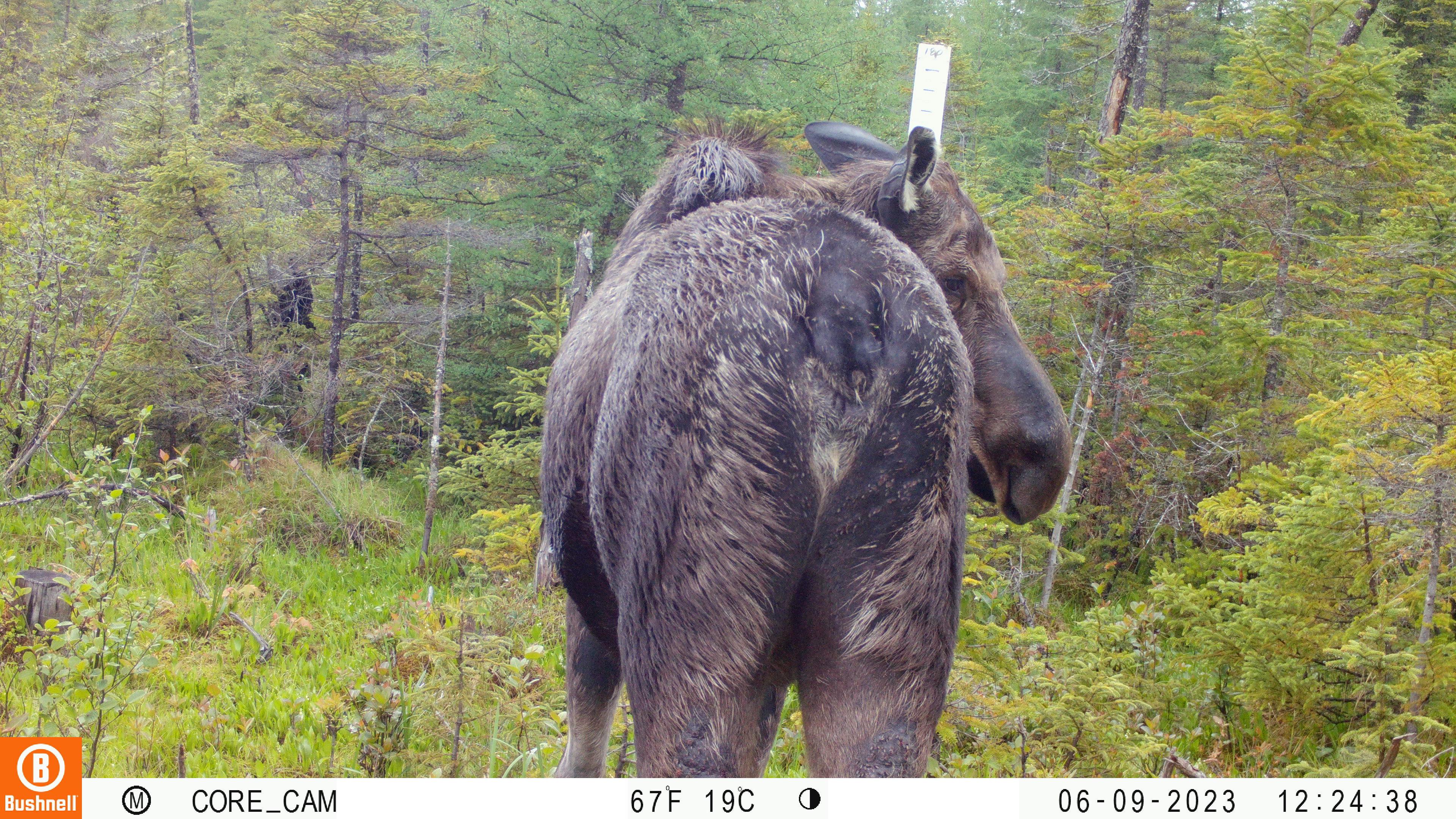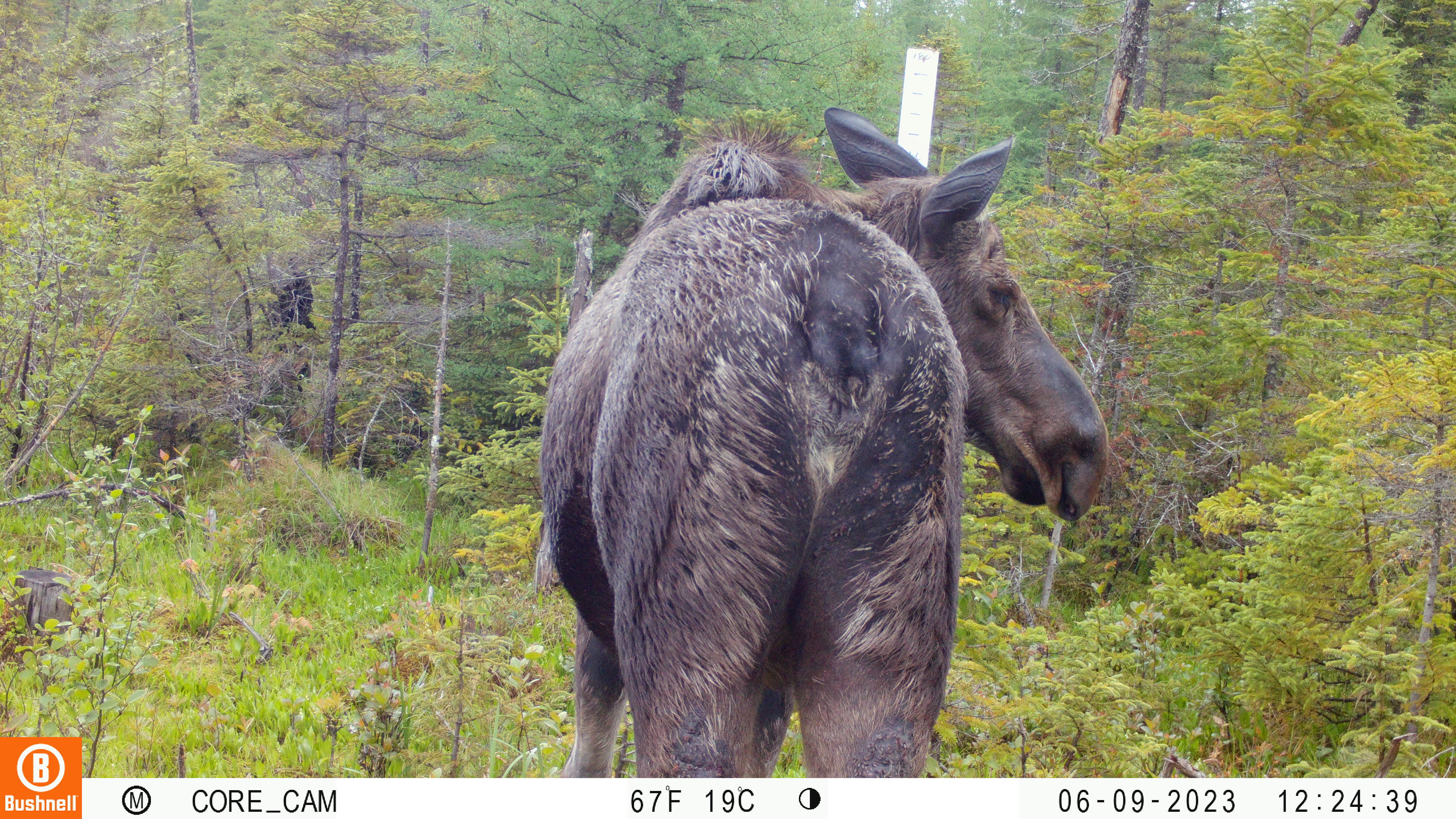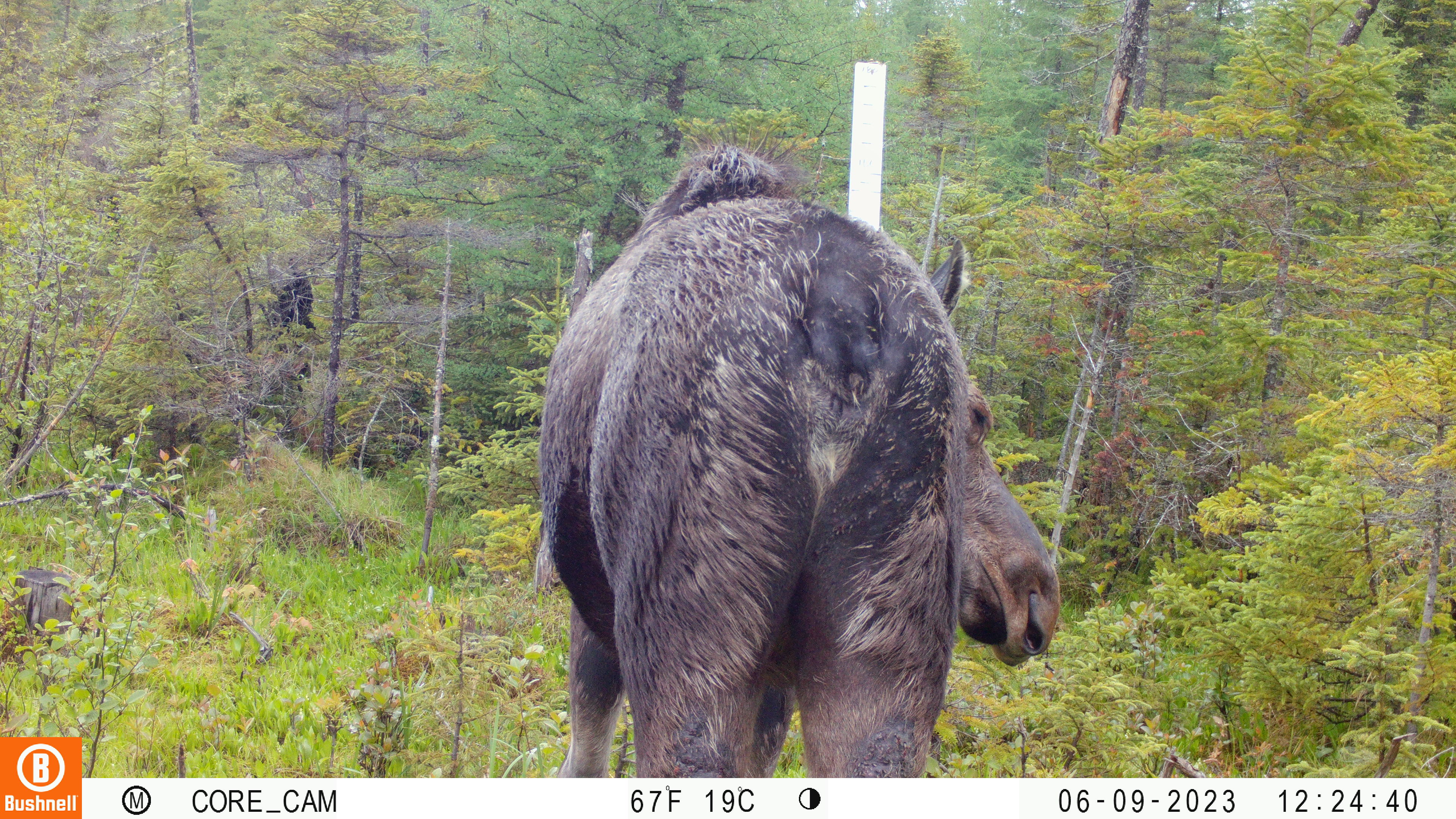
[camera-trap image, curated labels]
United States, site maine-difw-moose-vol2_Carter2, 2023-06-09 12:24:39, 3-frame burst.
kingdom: Animalia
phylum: Chordata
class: Mammalia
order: Artiodactyla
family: Cervidae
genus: Alces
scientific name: Alces alces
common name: moose